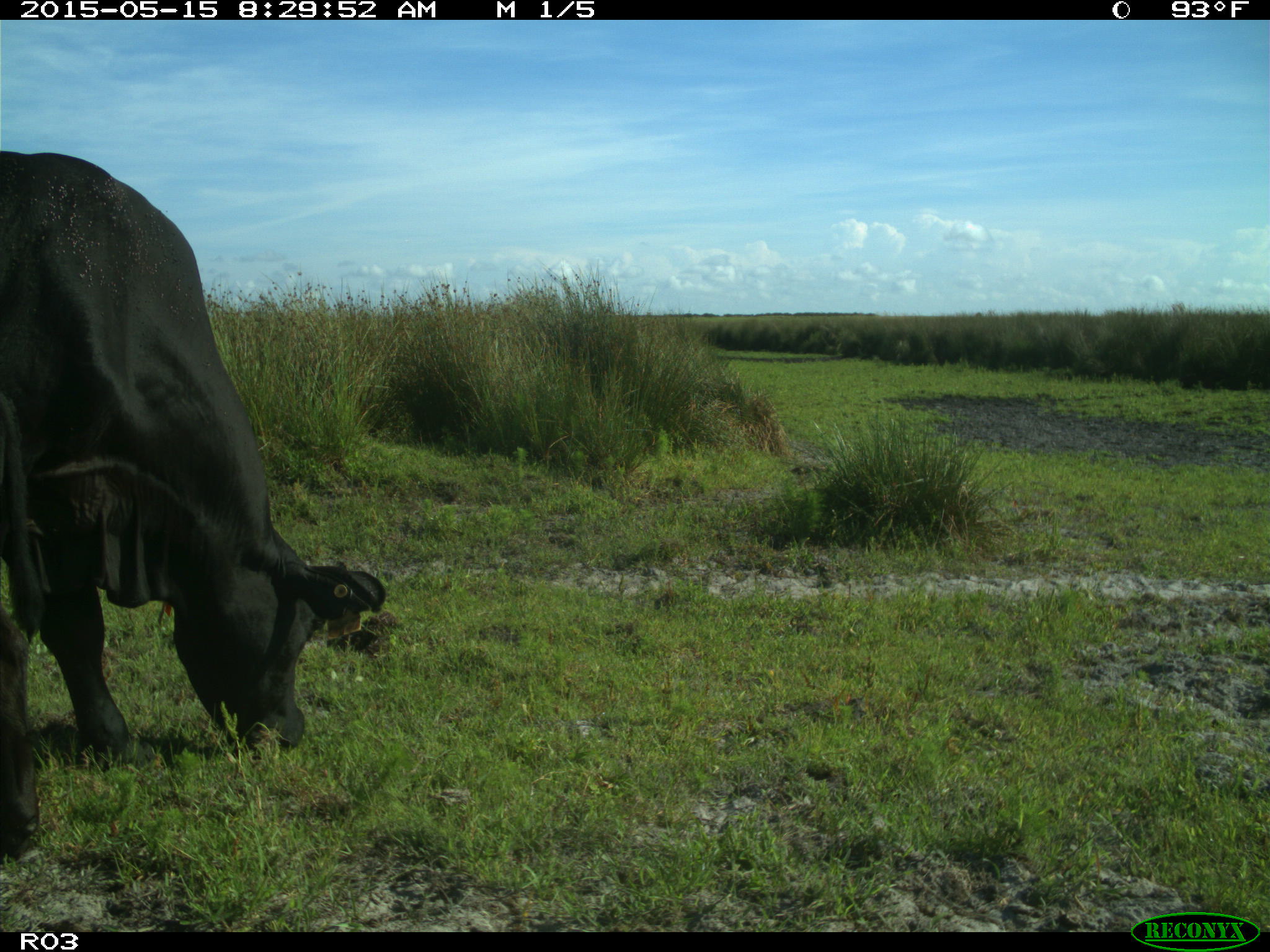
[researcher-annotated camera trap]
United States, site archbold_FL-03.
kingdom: Animalia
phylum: Chordata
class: Mammalia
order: Artiodactyla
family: Bovidae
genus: Bos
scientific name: Bos taurus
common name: domestic cow